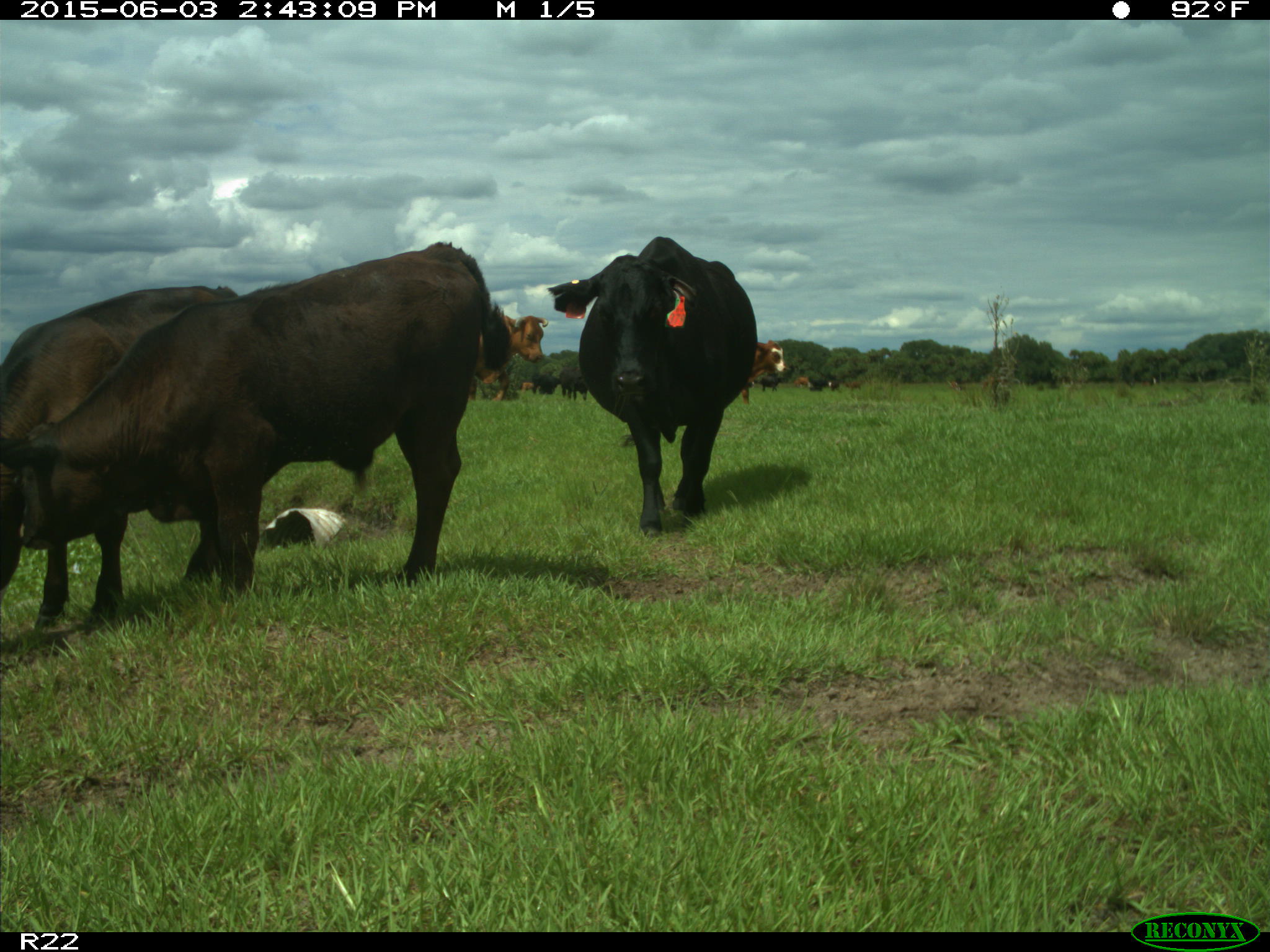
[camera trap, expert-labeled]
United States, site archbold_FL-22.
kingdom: Animalia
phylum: Chordata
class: Mammalia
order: Artiodactyla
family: Bovidae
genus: Bos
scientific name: Bos taurus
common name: domestic cow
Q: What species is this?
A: Bos taurus (domestic cow).